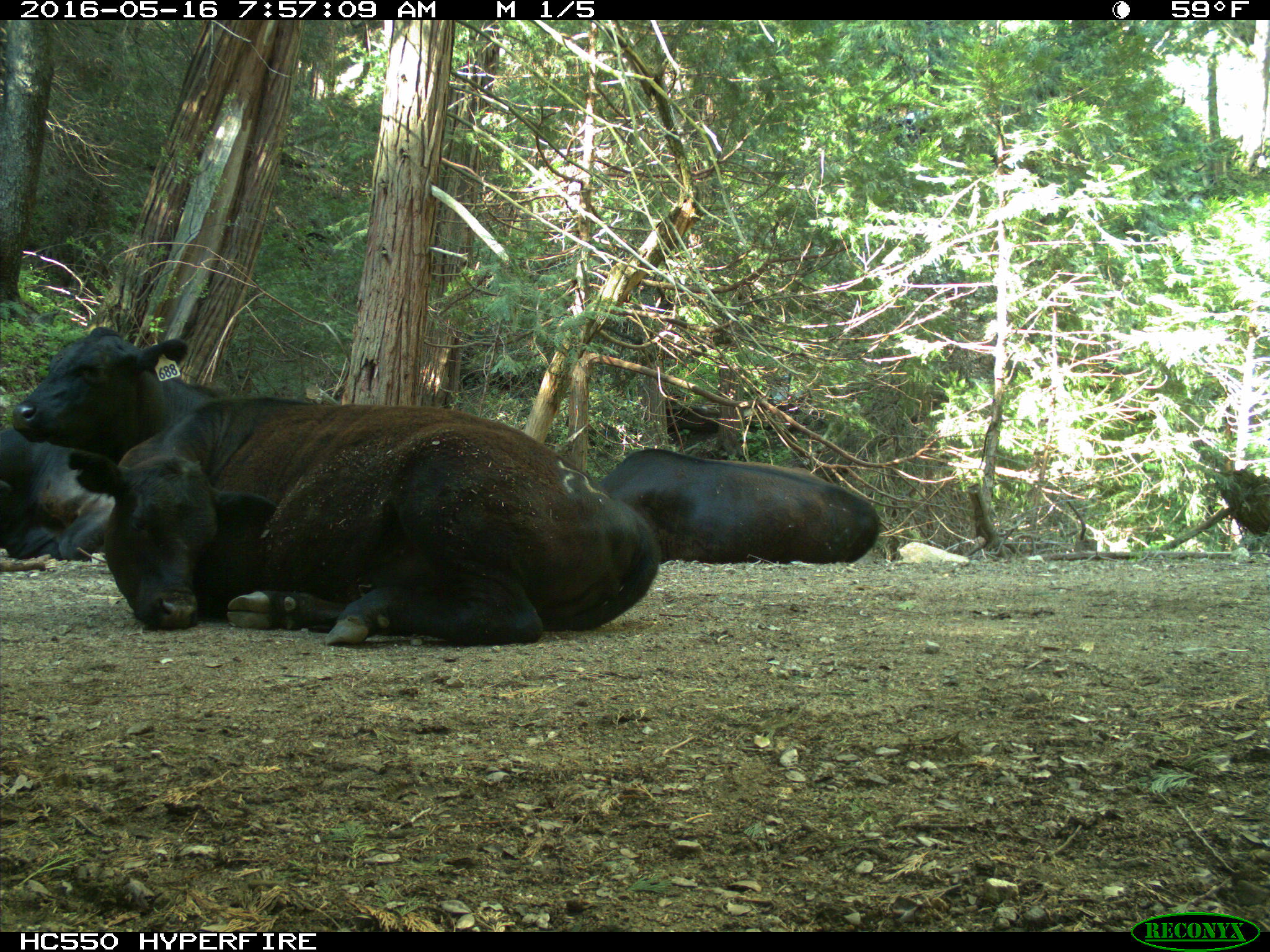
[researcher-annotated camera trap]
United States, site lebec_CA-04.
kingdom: Animalia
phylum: Chordata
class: Mammalia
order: Artiodactyla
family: Bovidae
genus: Bos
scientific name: Bos taurus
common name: domestic cow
Bos taurus (domestic cow).